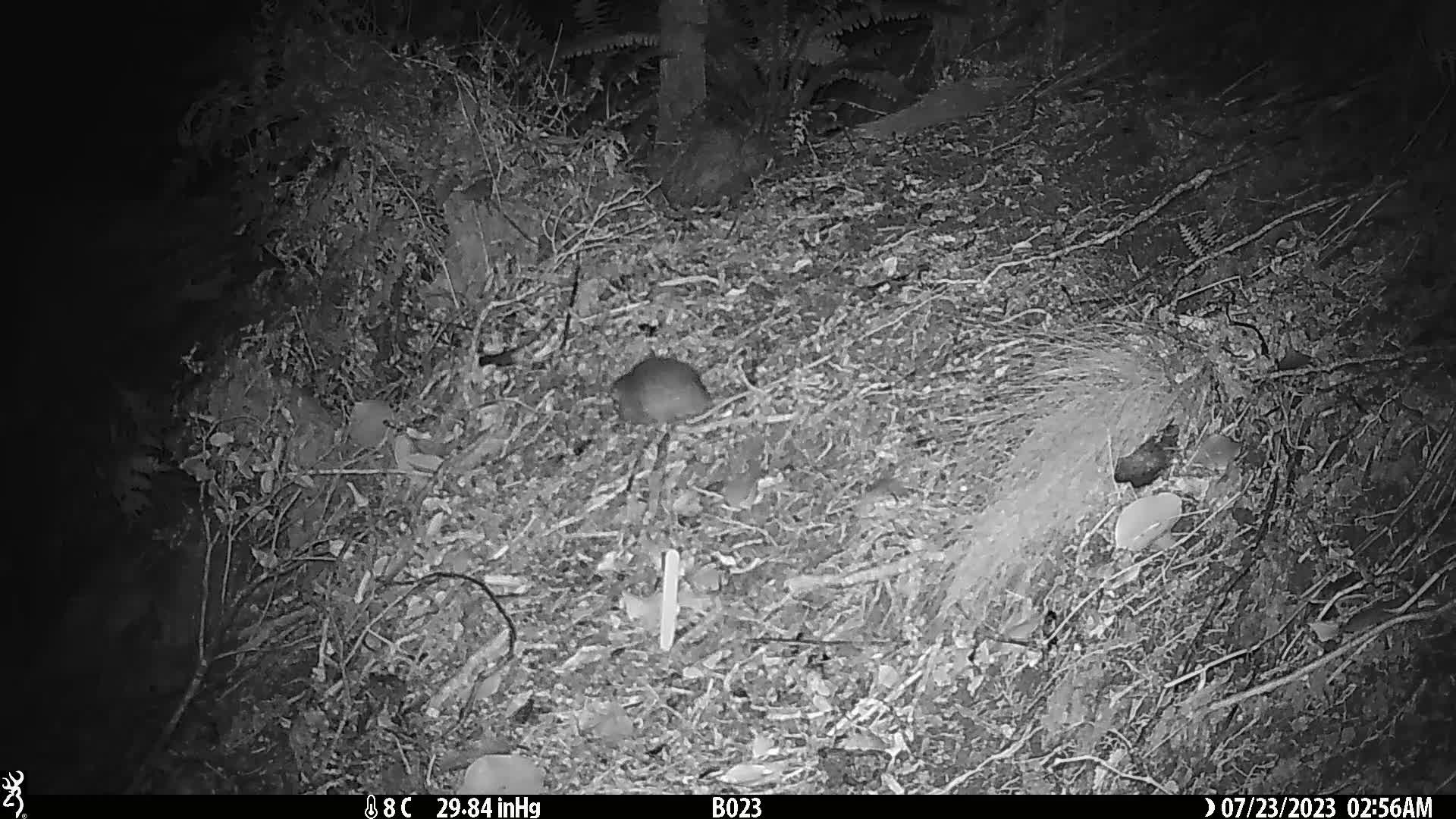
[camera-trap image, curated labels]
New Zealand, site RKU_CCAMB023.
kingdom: Animalia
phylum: Chordata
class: Mammalia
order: Rodentia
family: Muridae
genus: Rattus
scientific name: Rattus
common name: rat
Rat (Rattus).